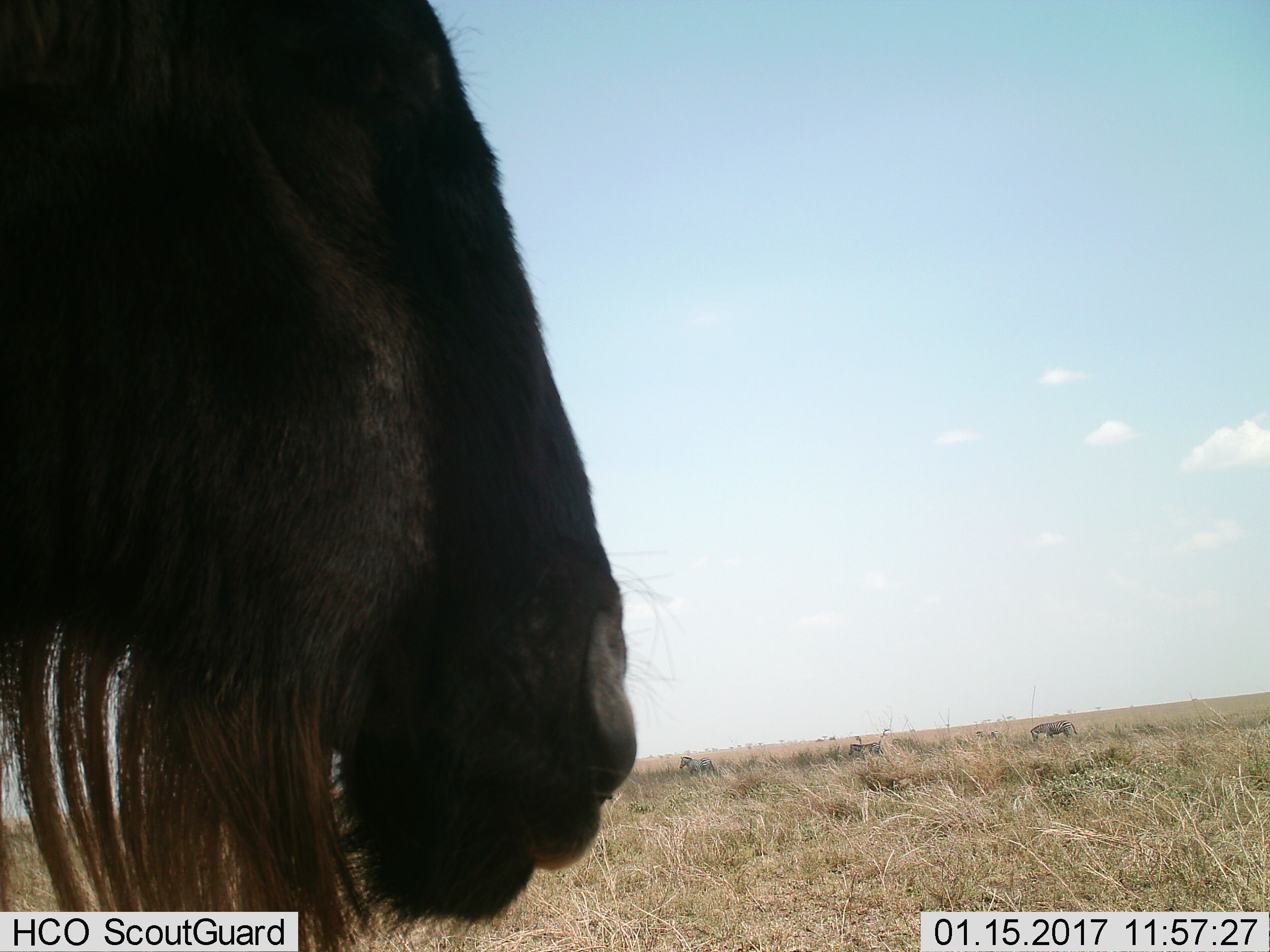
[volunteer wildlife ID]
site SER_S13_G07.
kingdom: Animalia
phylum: Chordata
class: Mammalia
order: Artiodactyla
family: Bovidae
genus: Connochaetes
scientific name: Connochaetes taurinus taurinus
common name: blue wildebeest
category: wildebeestblue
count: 1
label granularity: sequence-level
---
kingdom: Animalia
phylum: Chordata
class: Mammalia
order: Perissodactyla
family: Equidae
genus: Equus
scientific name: Equus quagga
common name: plains zebra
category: zebraplains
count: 4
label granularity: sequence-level